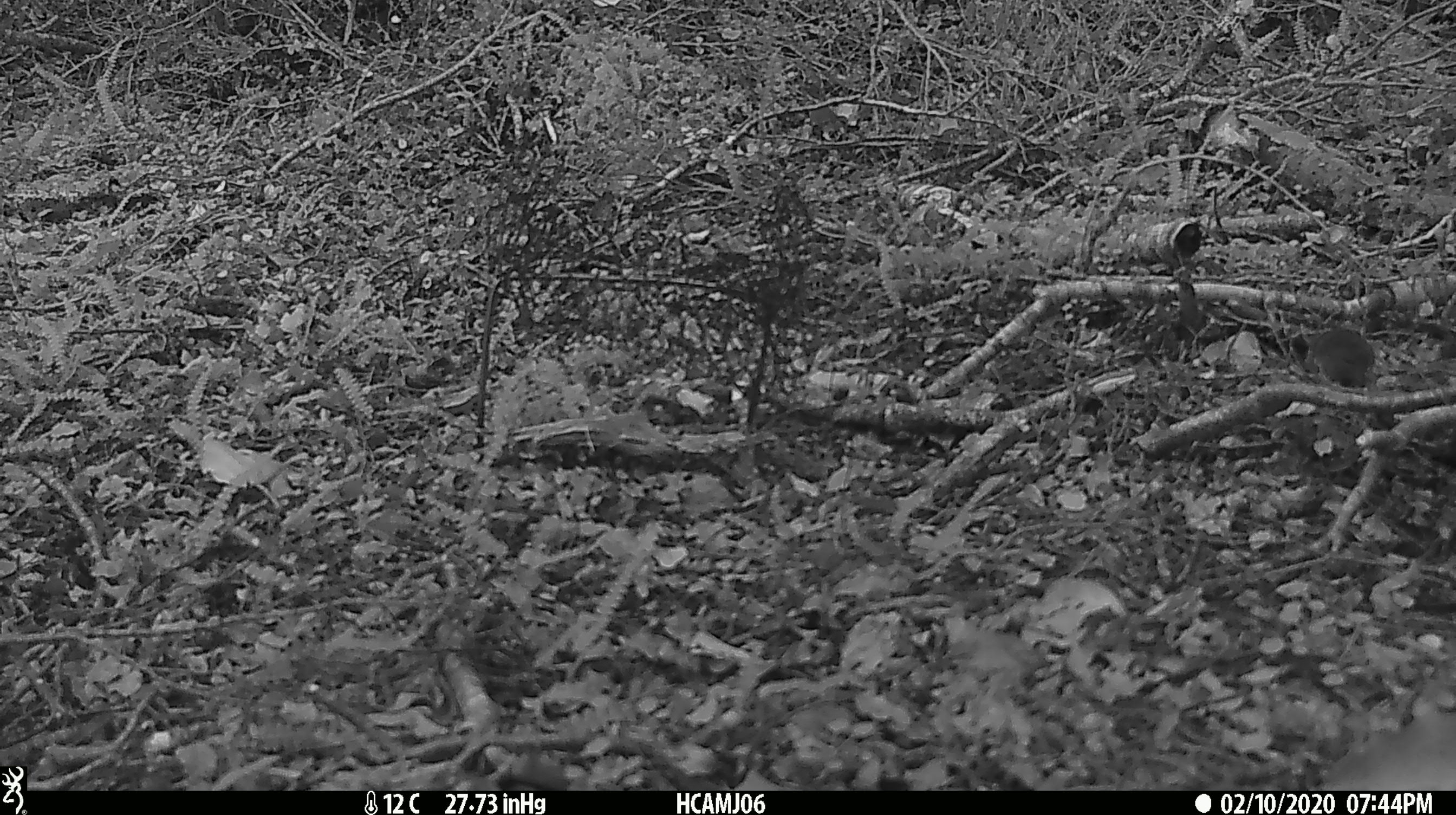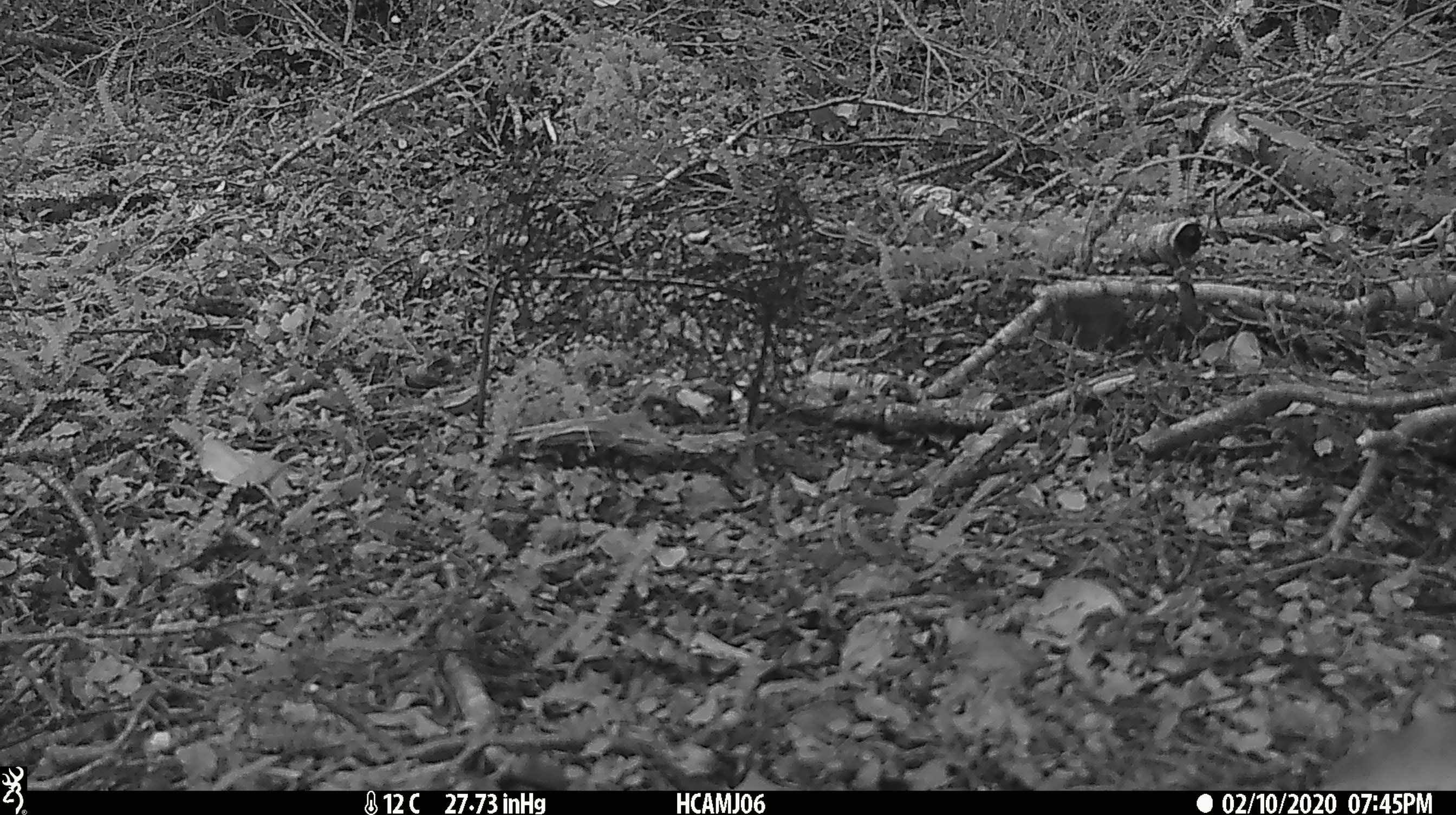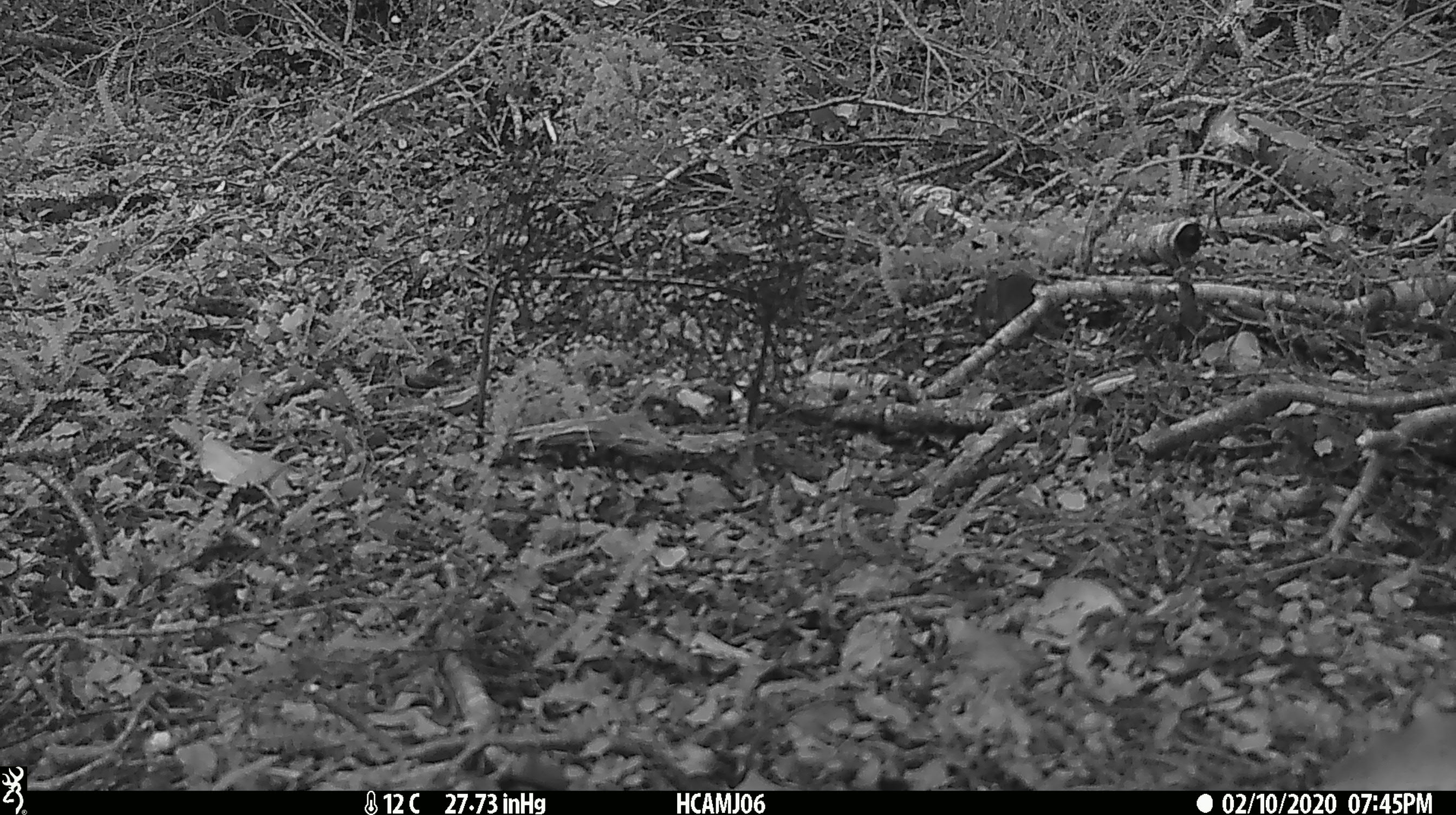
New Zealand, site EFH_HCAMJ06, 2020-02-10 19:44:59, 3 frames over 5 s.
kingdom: Animalia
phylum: Chordata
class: Mammalia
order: Rodentia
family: Muridae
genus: Mus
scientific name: Mus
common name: mouse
Mouse (Mus).